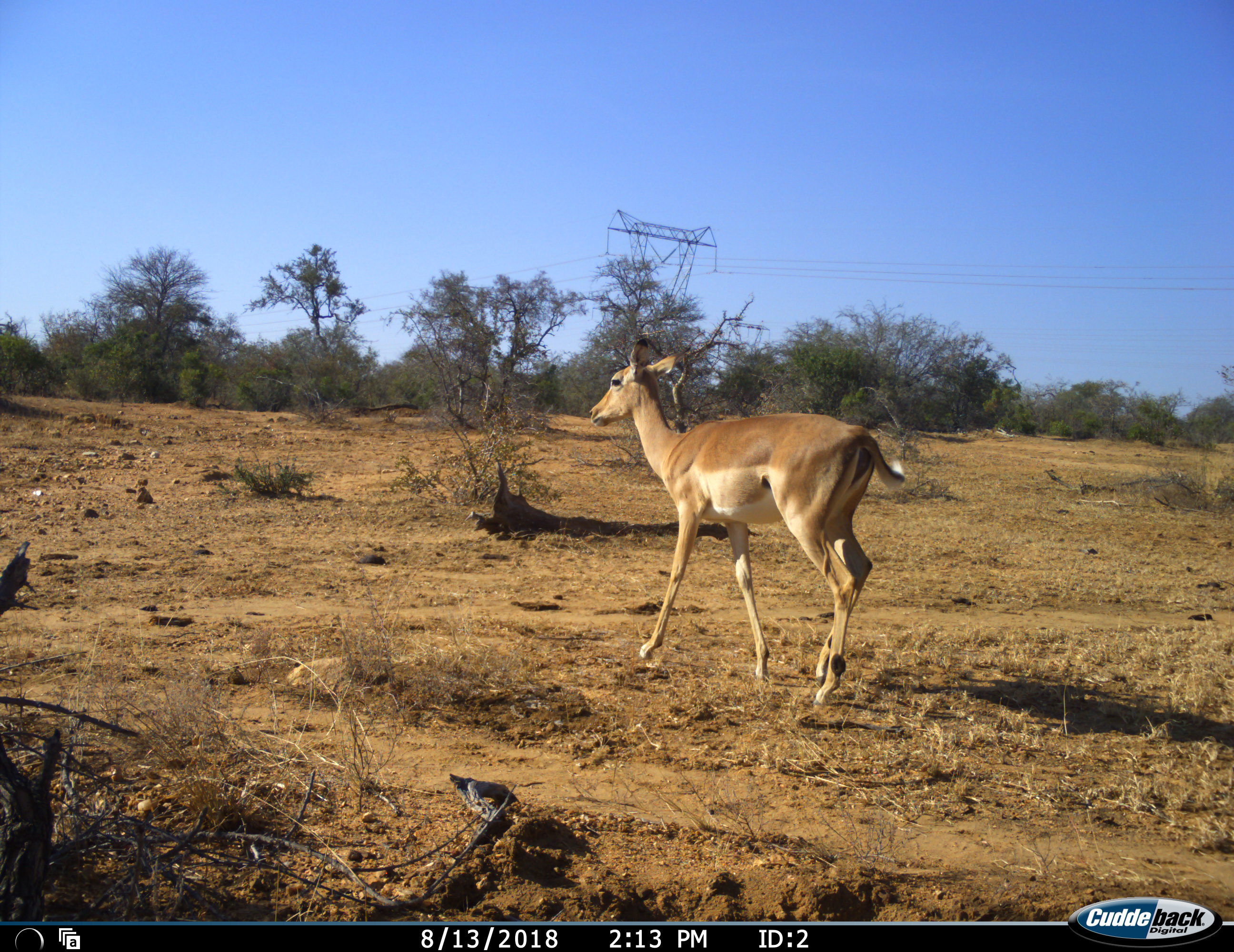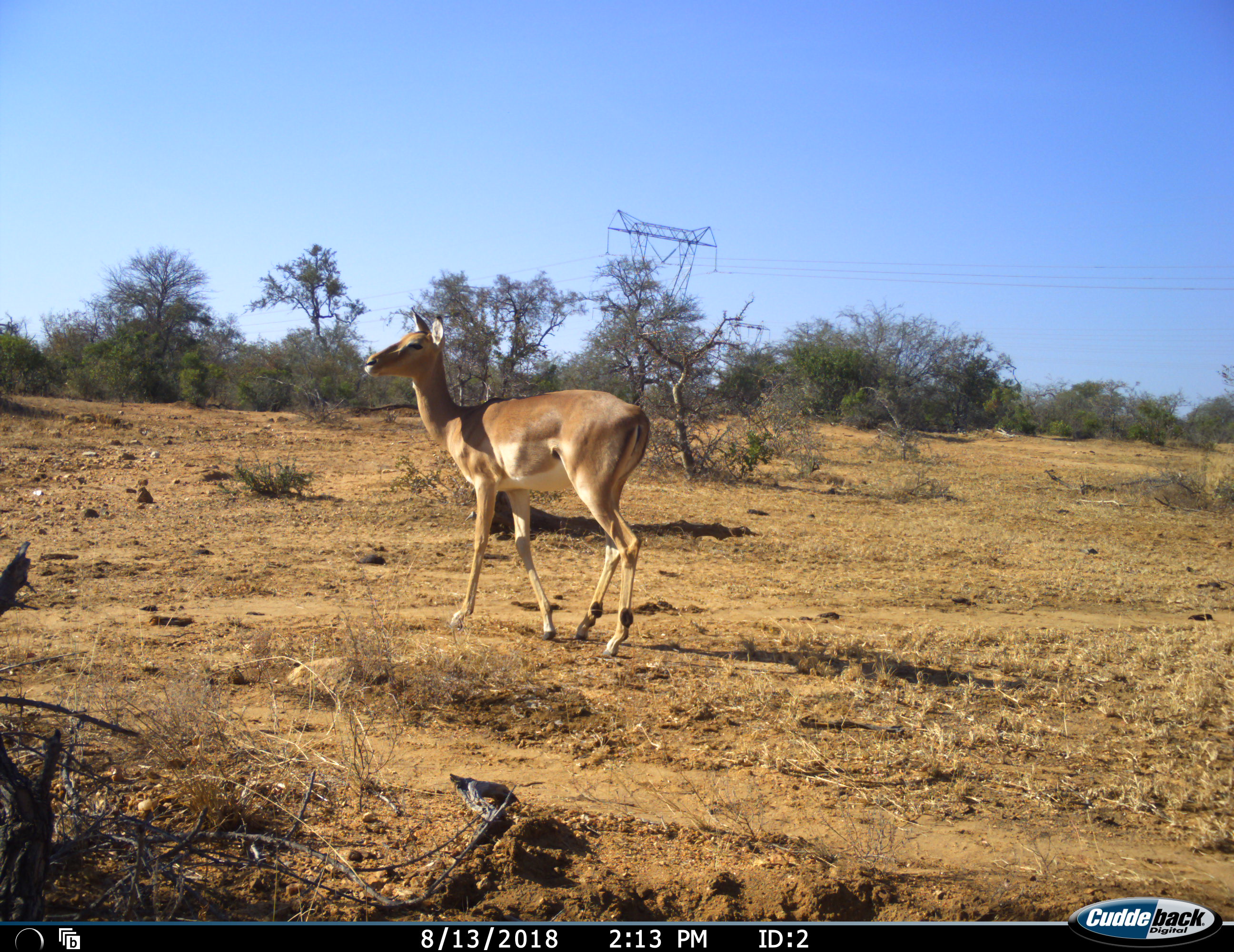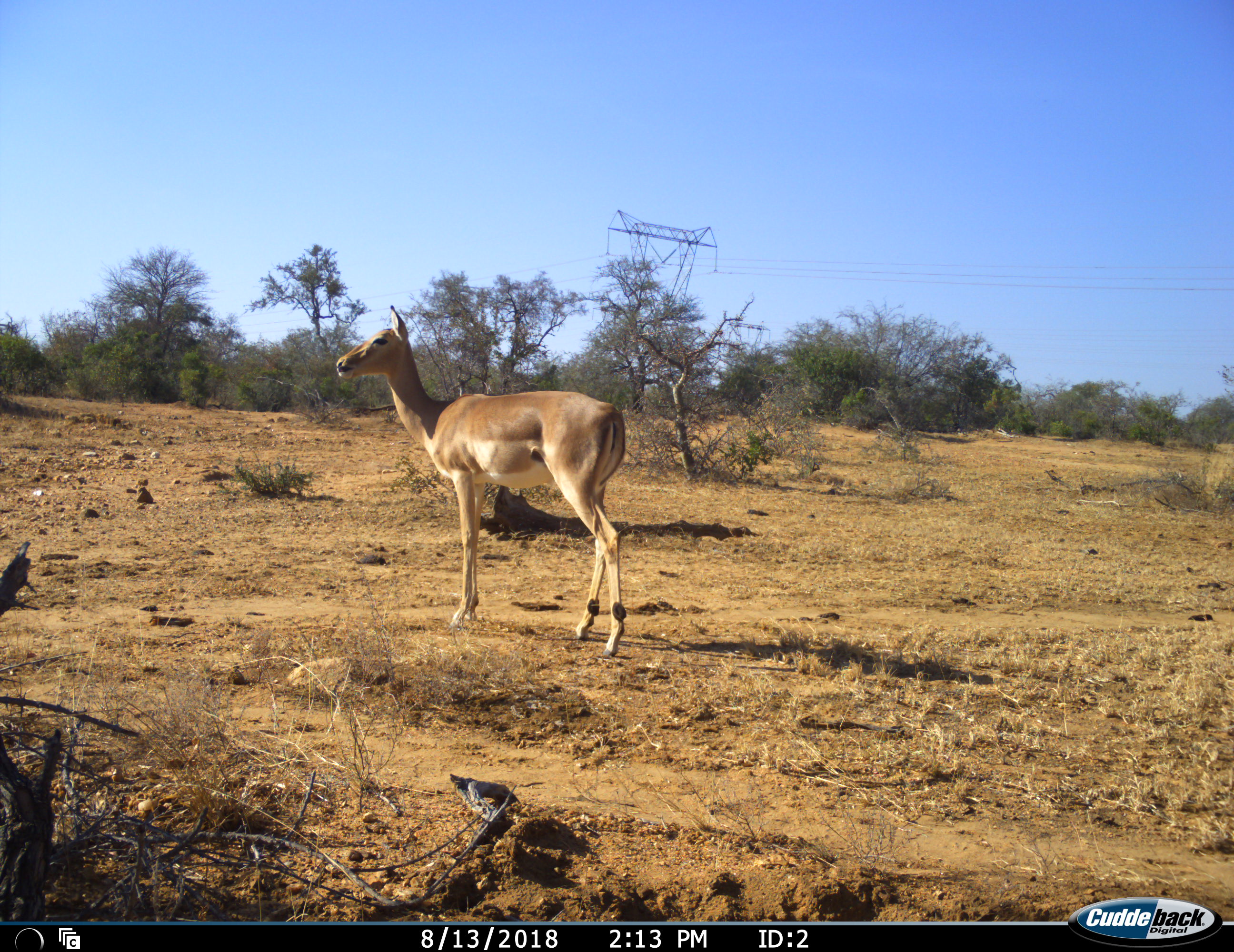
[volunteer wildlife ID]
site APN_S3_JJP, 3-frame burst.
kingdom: Animalia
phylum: Chordata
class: Mammalia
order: Artiodactyla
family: Bovidae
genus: Aepyceros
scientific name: Aepyceros melampus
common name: impala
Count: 1.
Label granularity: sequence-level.